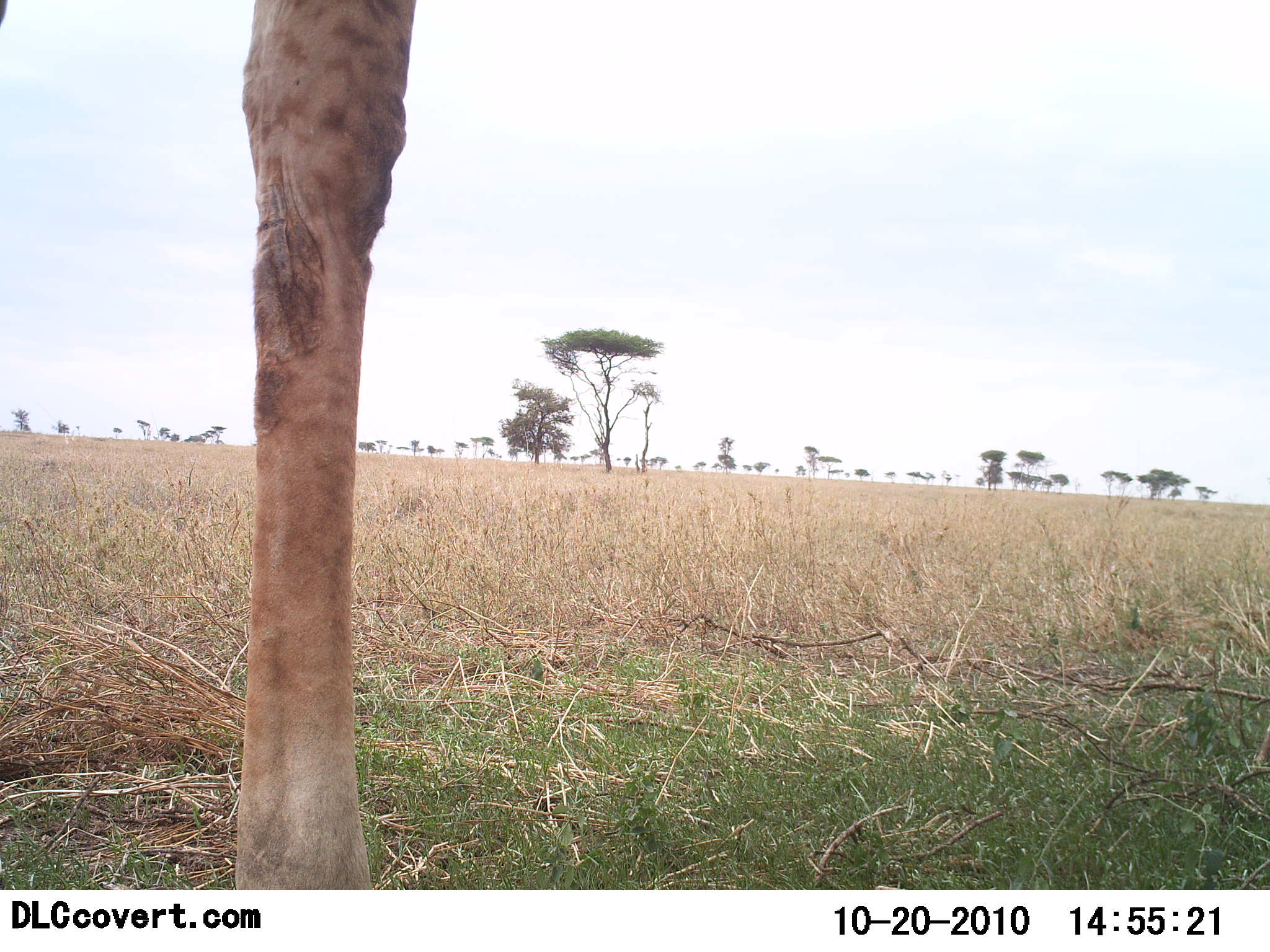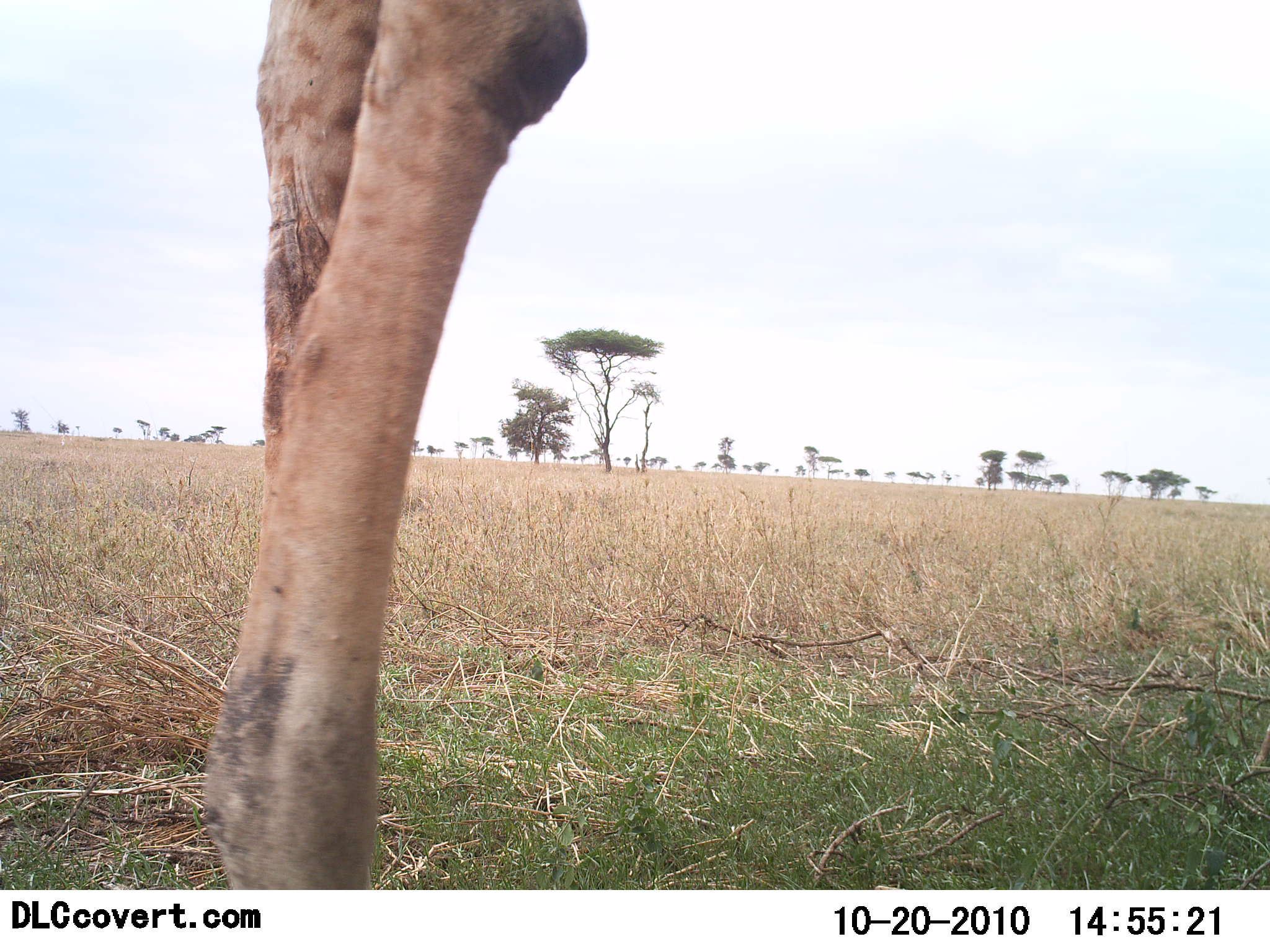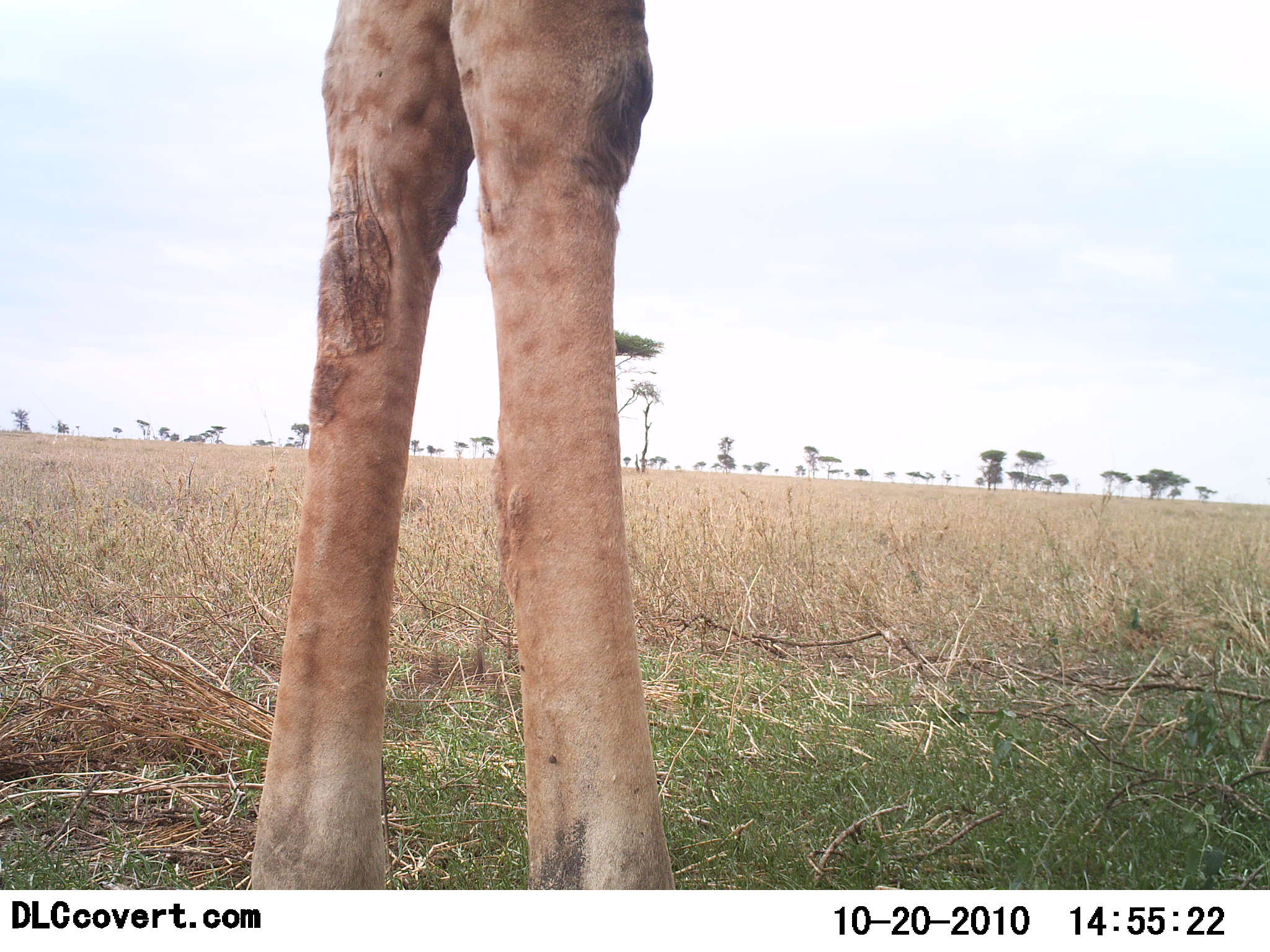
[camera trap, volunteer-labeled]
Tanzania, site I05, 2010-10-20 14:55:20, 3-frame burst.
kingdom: Animalia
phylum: Chordata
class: Mammalia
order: Artiodactyla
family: Giraffidae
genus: Giraffa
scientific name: Giraffa camelopardalis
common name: giraffe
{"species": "giraffe (Giraffa camelopardalis)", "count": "1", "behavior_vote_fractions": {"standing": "50%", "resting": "0%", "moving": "50%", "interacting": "0%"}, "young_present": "0%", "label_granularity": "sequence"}